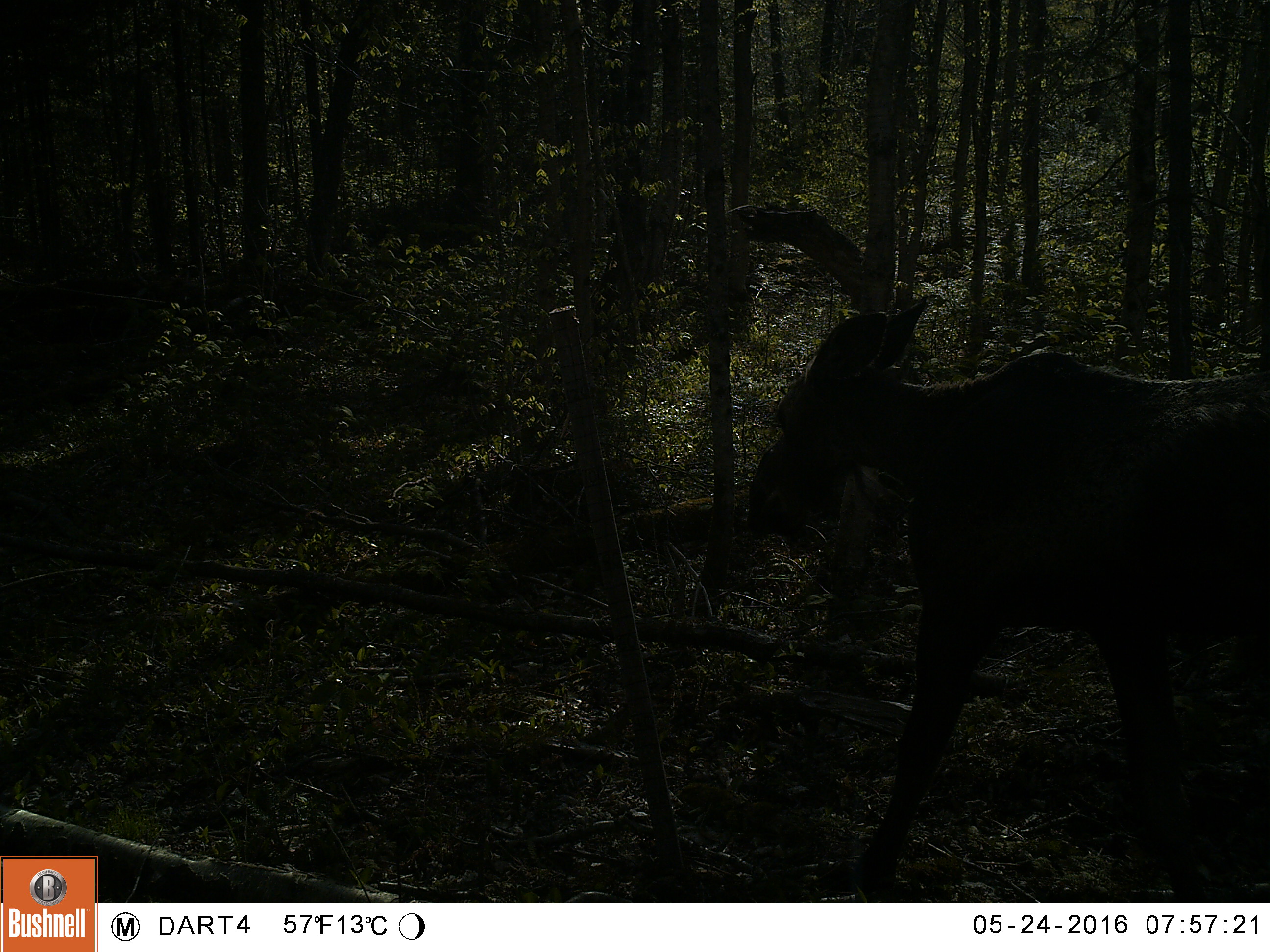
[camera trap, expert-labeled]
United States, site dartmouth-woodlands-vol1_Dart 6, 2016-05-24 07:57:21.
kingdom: Animalia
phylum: Chordata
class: Mammalia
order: Artiodactyla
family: Cervidae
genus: Alces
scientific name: Alces alces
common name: moose